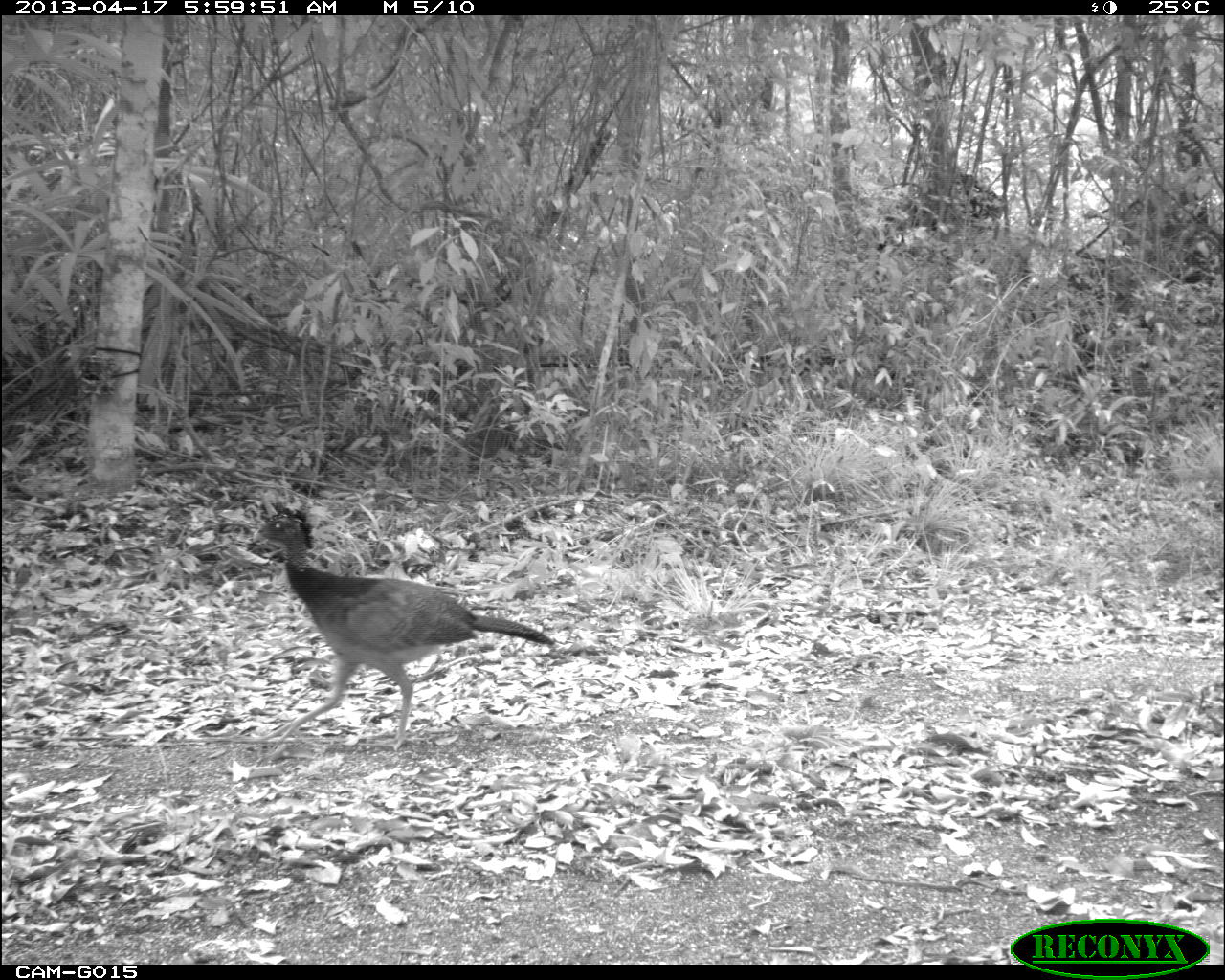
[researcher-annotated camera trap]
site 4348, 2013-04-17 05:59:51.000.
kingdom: Animalia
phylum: Chordata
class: Aves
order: Galliformes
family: Cracidae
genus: Crax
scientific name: Crax rubra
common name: great curassow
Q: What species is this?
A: Crax rubra (great curassow).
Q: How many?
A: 1.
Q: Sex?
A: Female.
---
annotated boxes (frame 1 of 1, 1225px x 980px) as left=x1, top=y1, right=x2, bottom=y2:
crax rubra: left=245, top=500, right=556, bottom=751